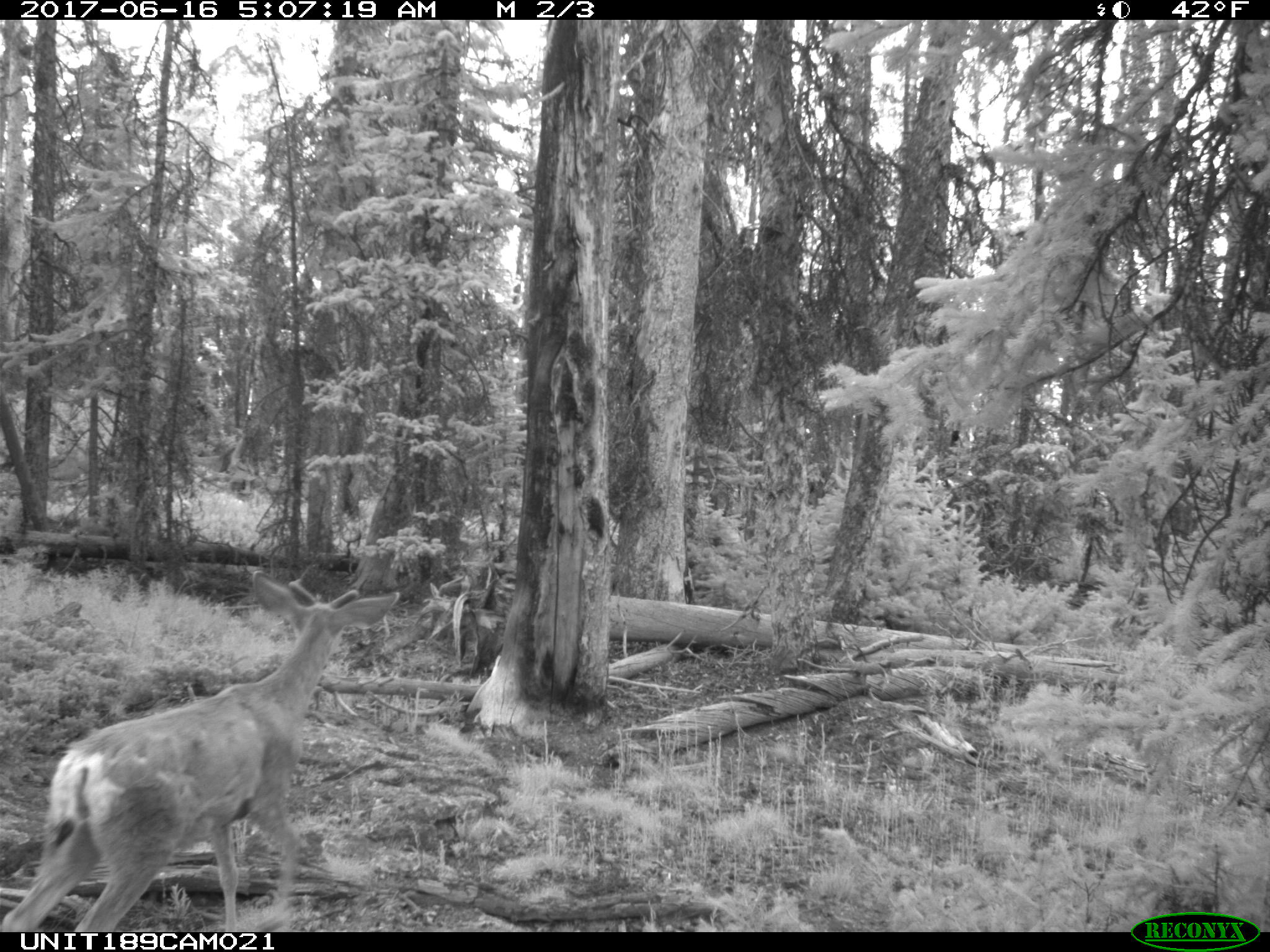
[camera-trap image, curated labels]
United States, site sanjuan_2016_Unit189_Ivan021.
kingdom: Animalia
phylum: Chordata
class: Mammalia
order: Artiodactyla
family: Cervidae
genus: Odocoileus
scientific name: Odocoileus hemionus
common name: mule deer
Odocoileus hemionus (mule deer).